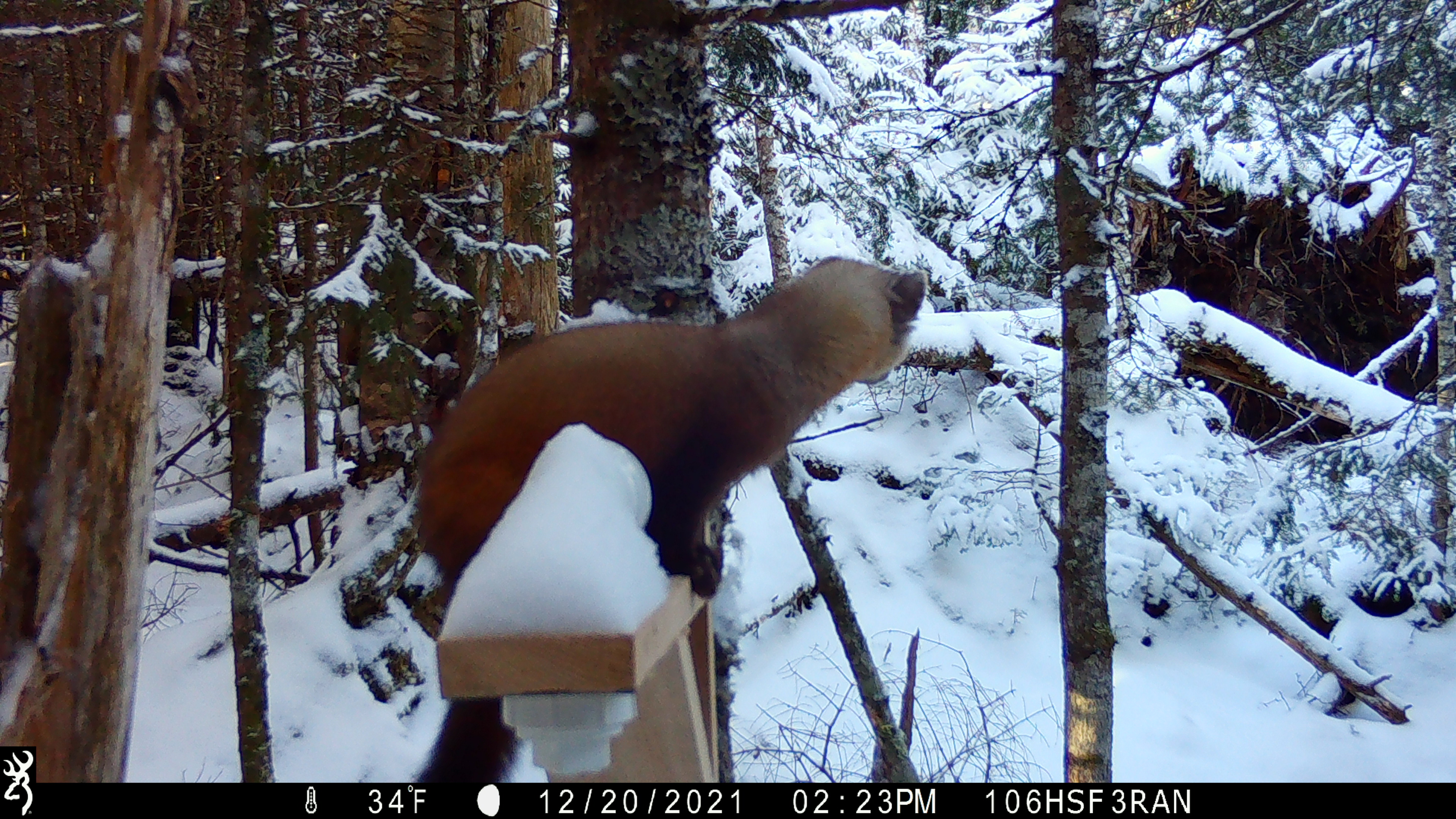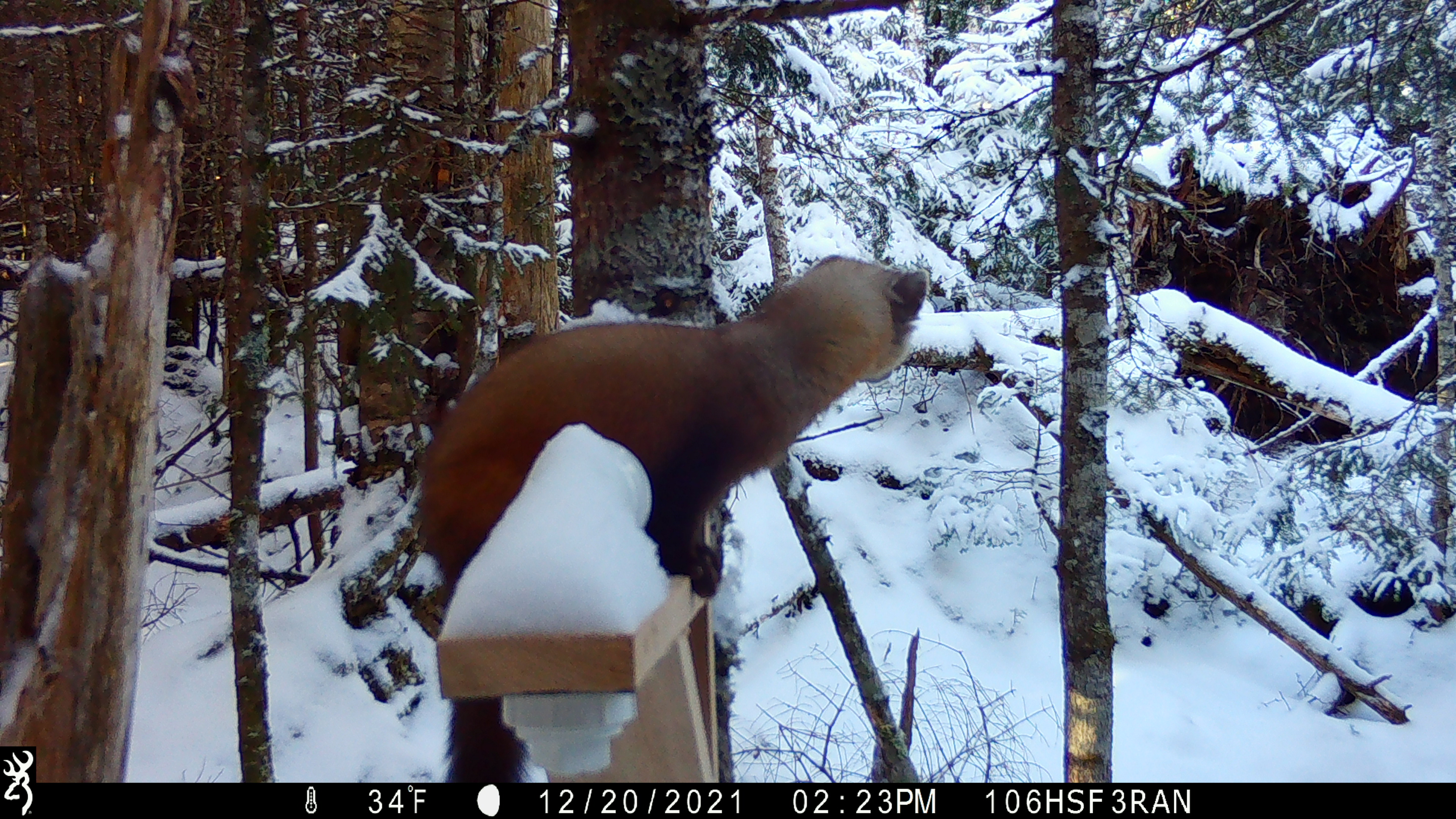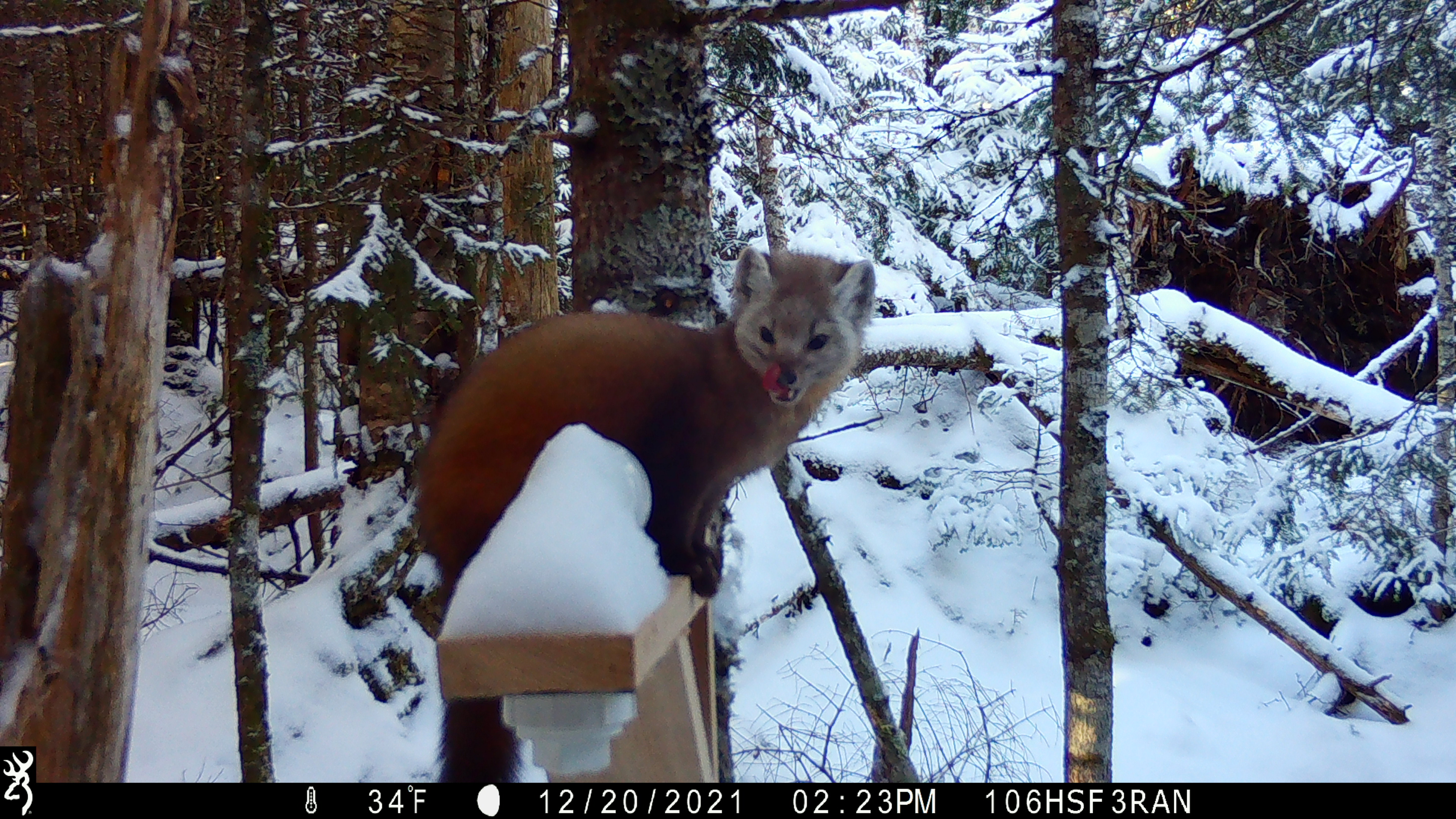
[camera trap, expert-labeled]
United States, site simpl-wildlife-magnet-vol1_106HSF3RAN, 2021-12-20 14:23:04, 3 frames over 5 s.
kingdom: Animalia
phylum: Chordata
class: Mammalia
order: Carnivora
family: Mustelidae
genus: Martes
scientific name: Martes americana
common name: american marten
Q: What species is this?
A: American marten (Martes americana).